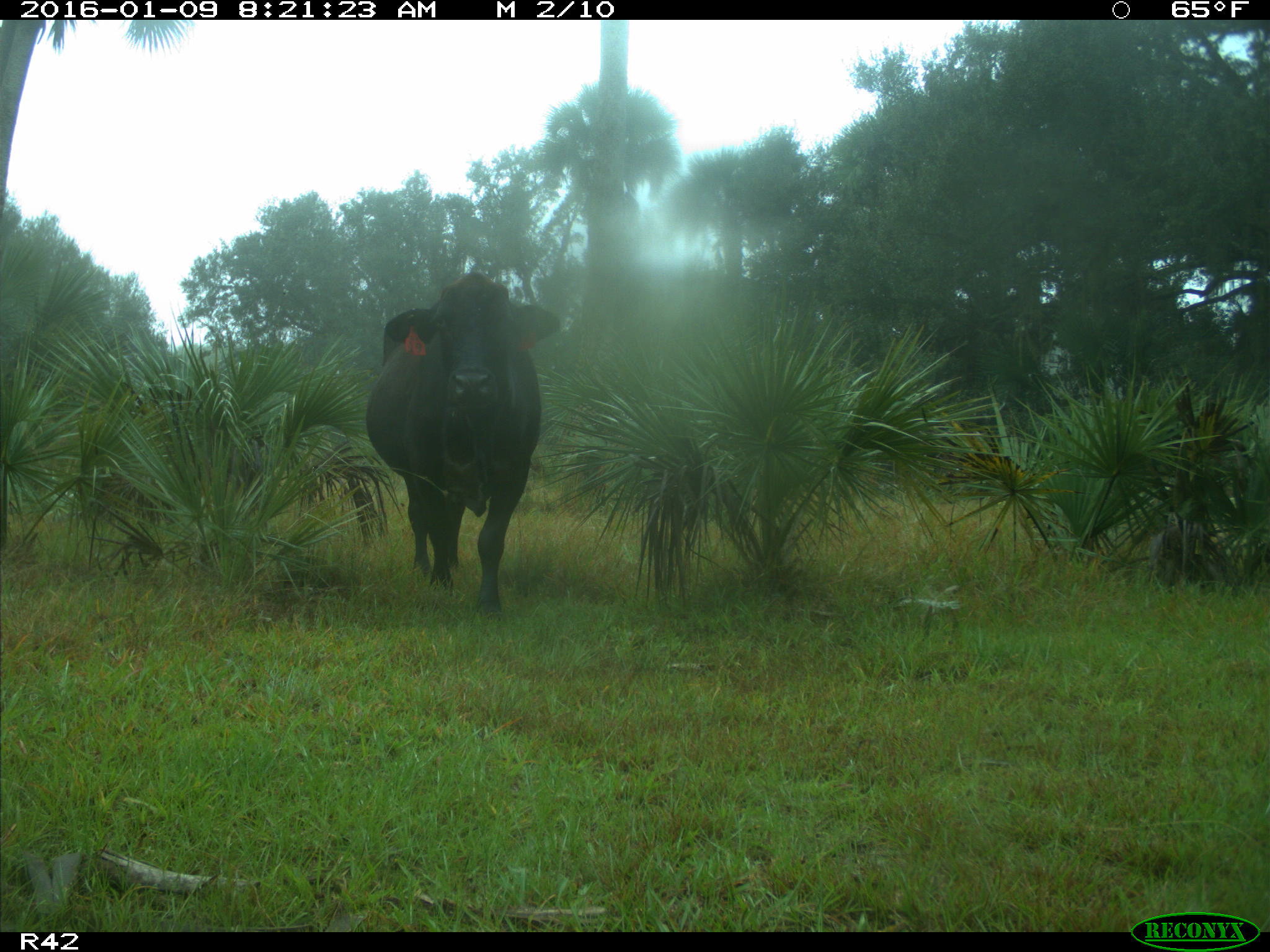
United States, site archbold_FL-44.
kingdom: Animalia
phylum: Chordata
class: Mammalia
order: Artiodactyla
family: Bovidae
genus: Bos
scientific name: Bos taurus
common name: domestic cow